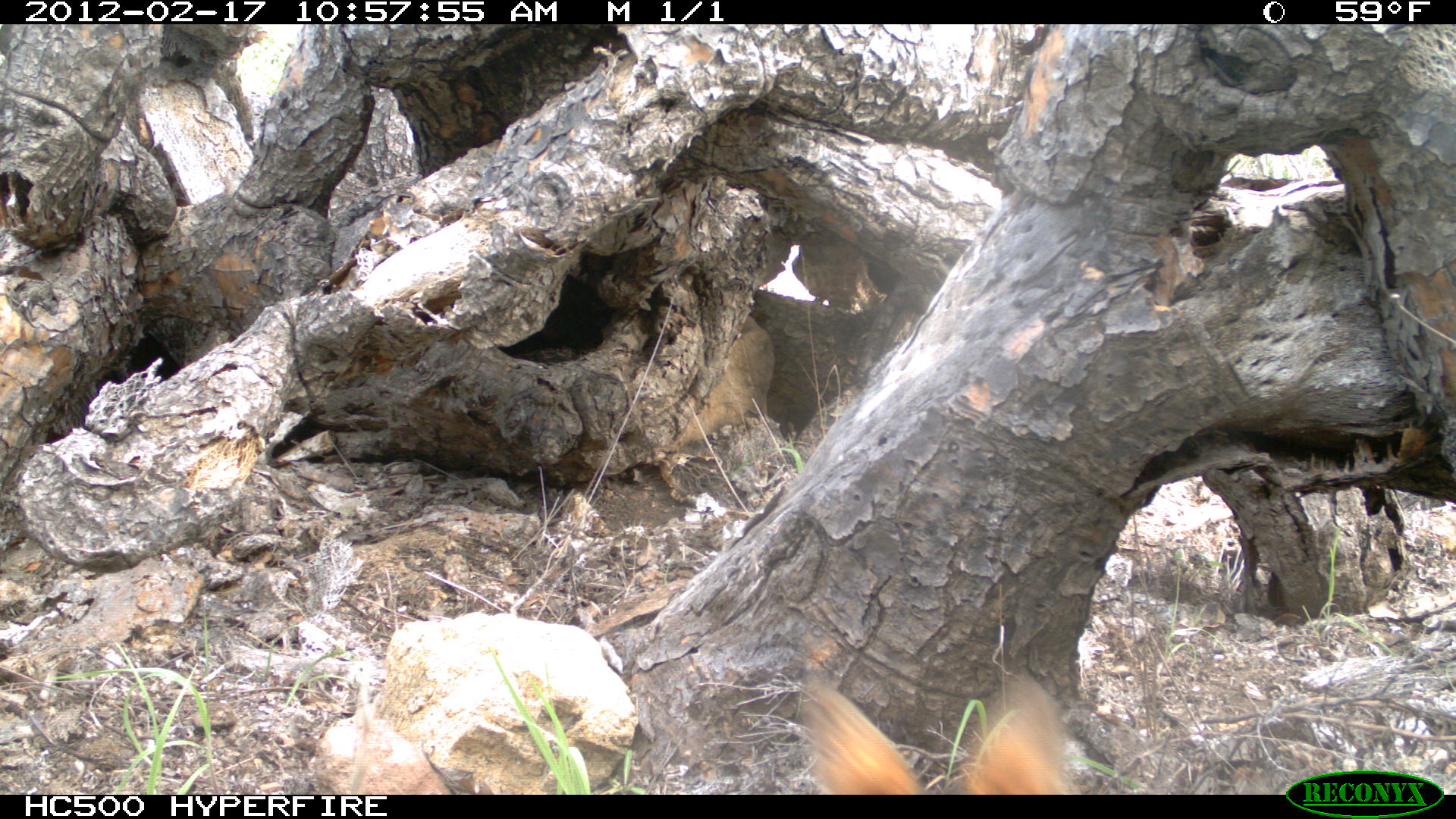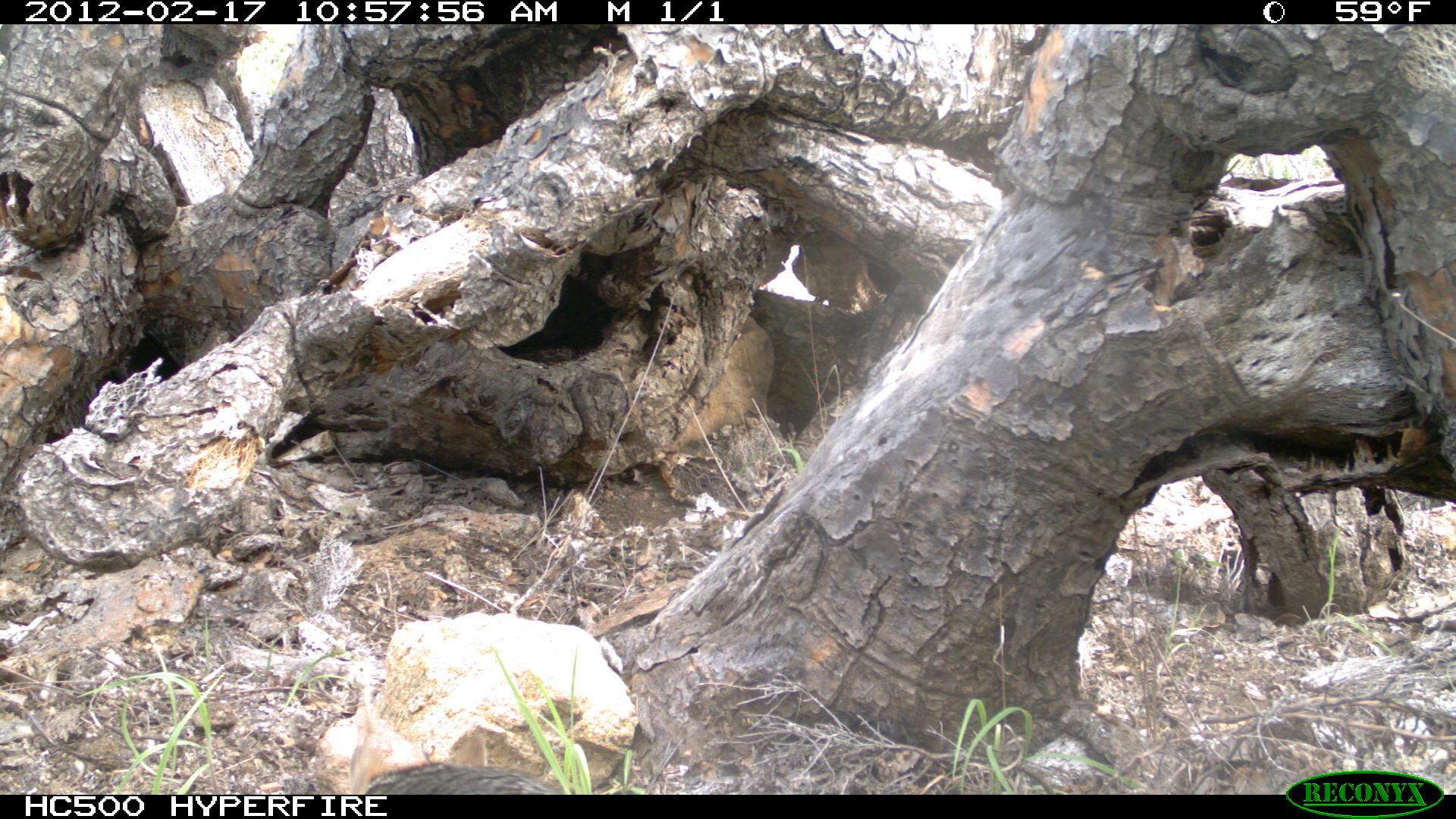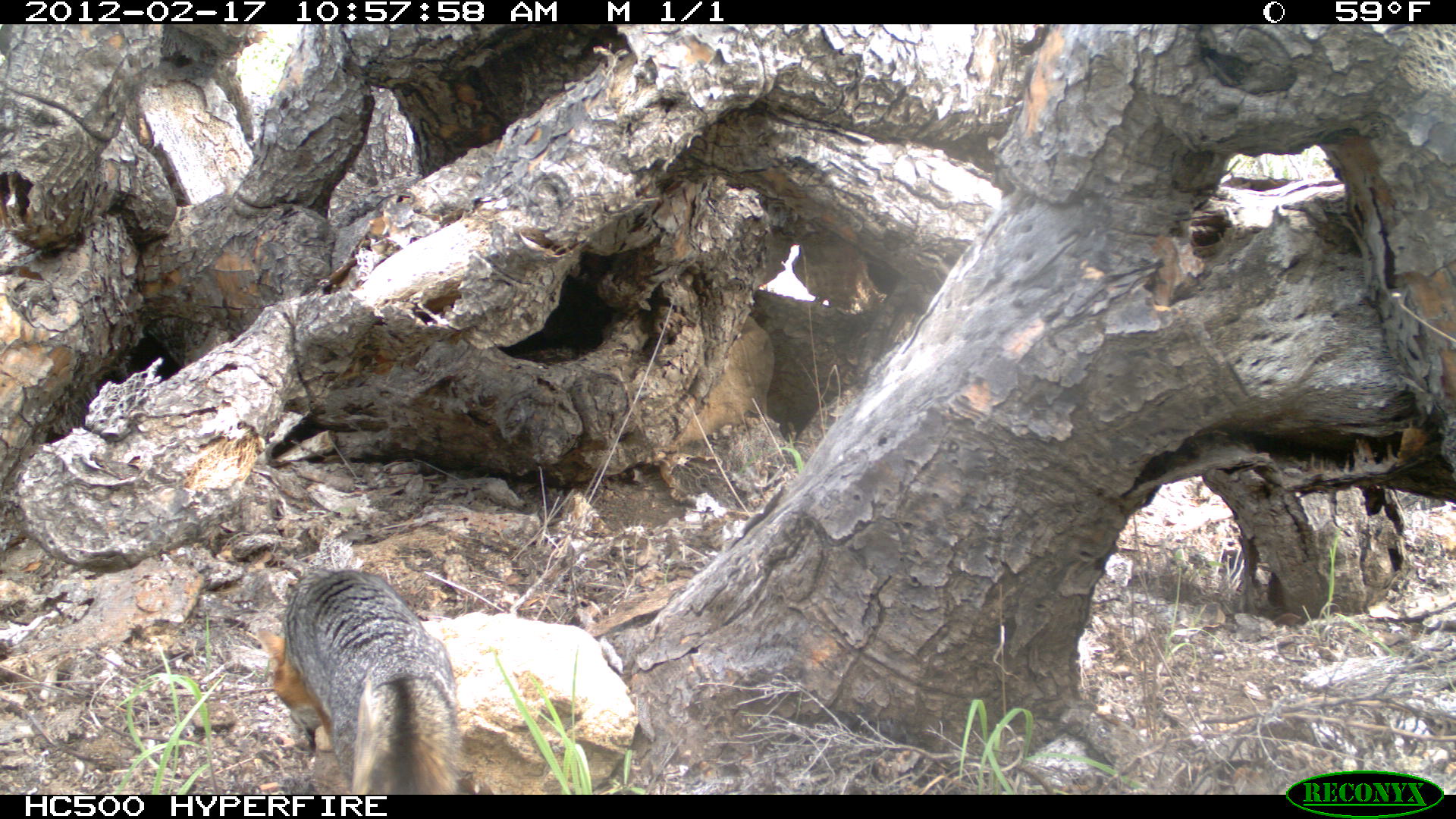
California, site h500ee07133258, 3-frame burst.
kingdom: Animalia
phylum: Chordata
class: Mammalia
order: Carnivora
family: Canidae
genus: Urocyon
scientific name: Urocyon littoralis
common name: island fox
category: fox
Fox (island fox) (Urocyon littoralis).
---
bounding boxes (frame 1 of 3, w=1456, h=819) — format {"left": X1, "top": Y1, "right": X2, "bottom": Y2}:
fox: {"left": 805, "top": 676, "right": 1081, "bottom": 794}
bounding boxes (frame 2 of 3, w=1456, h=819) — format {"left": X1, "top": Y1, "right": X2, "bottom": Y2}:
fox: {"left": 347, "top": 733, "right": 564, "bottom": 795}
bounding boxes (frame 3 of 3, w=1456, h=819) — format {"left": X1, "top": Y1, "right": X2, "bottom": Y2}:
fox: {"left": 257, "top": 569, "right": 462, "bottom": 794}